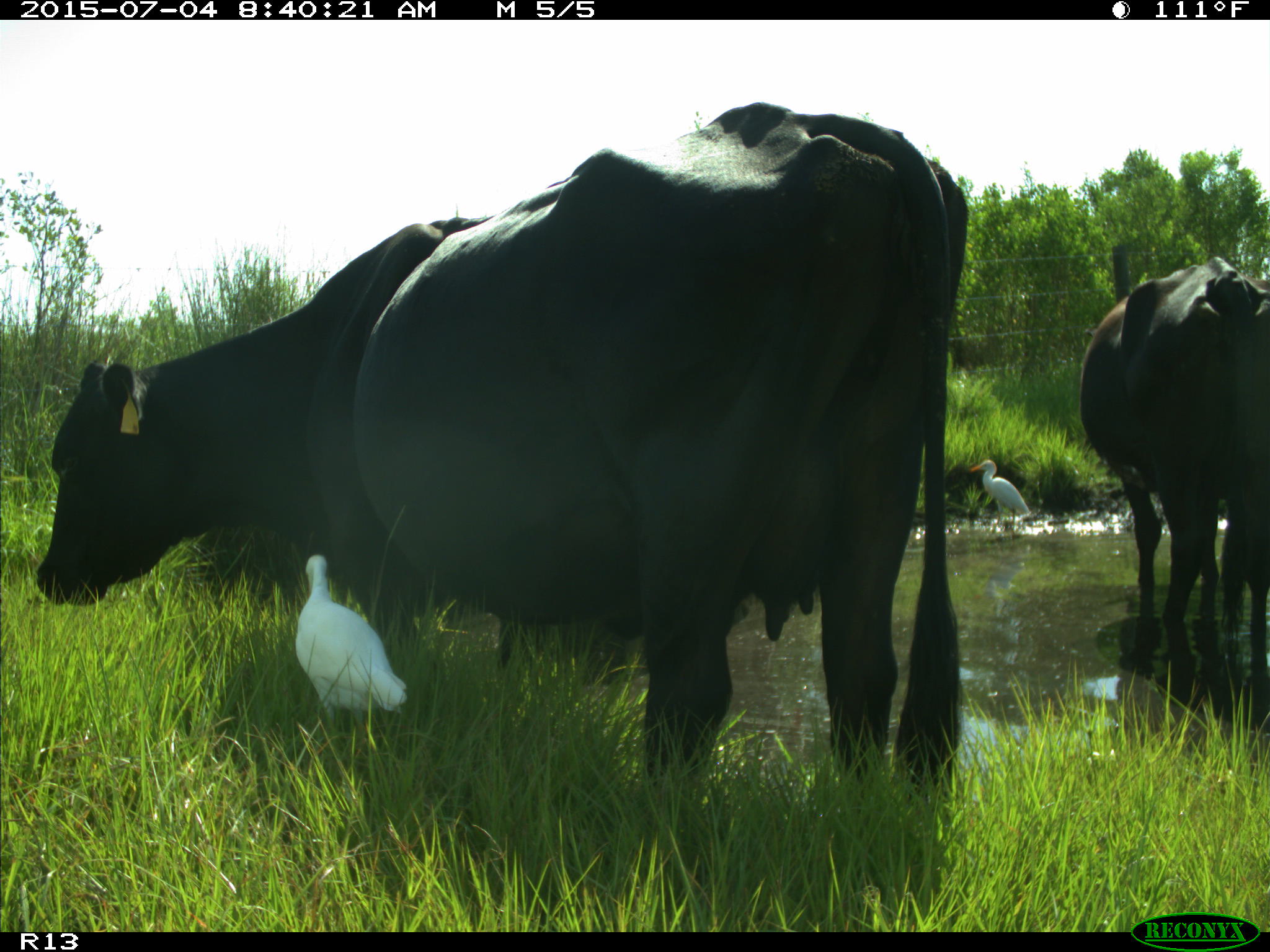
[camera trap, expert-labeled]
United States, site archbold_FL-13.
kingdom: Animalia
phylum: Chordata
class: Mammalia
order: Artiodactyla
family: Bovidae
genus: Bos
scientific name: Bos taurus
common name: domestic cow